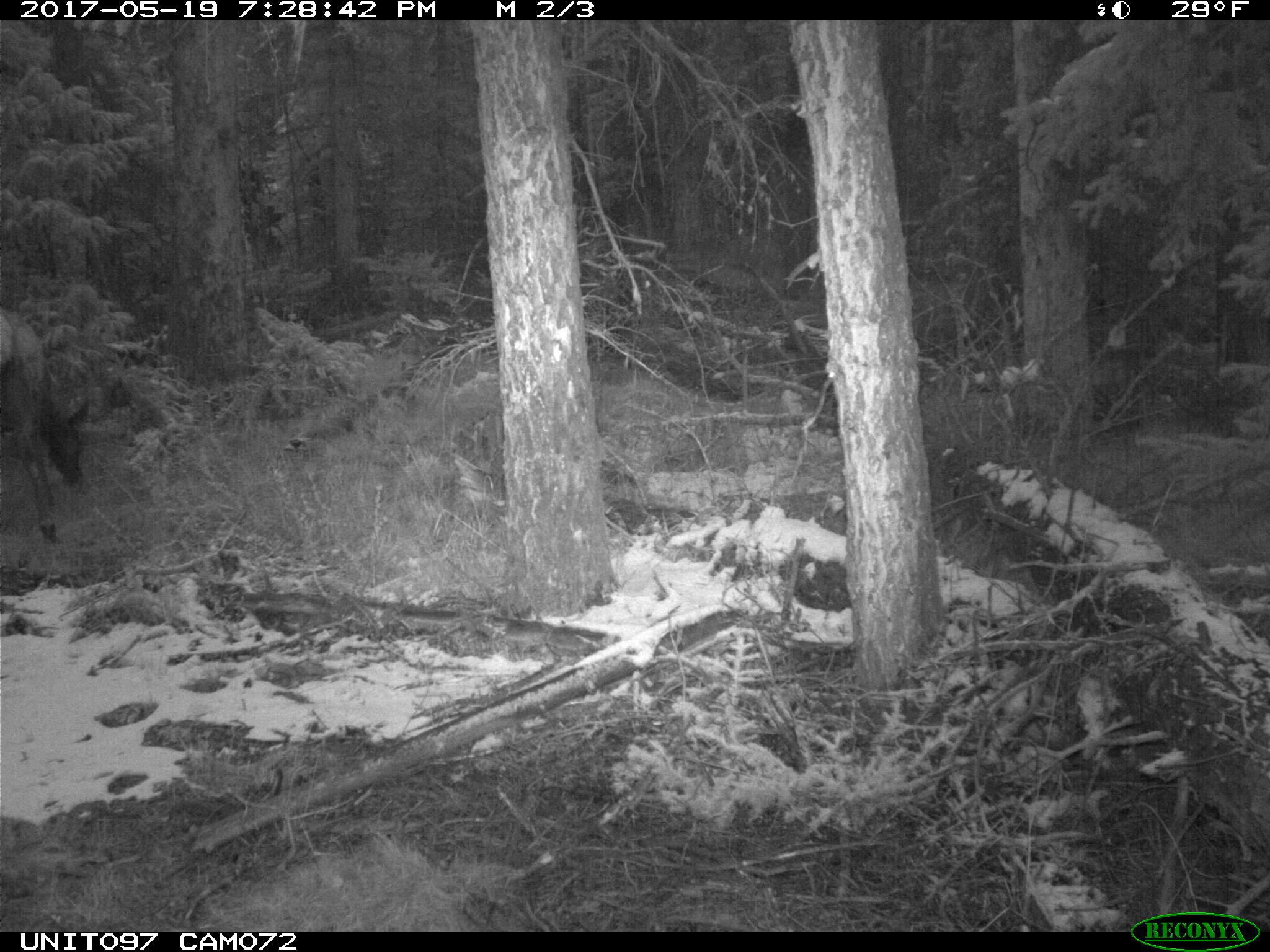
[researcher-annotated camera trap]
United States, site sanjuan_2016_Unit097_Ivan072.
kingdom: Animalia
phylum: Chordata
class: Mammalia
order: Artiodactyla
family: Cervidae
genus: Cervus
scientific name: Cervus elaphus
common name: red deer